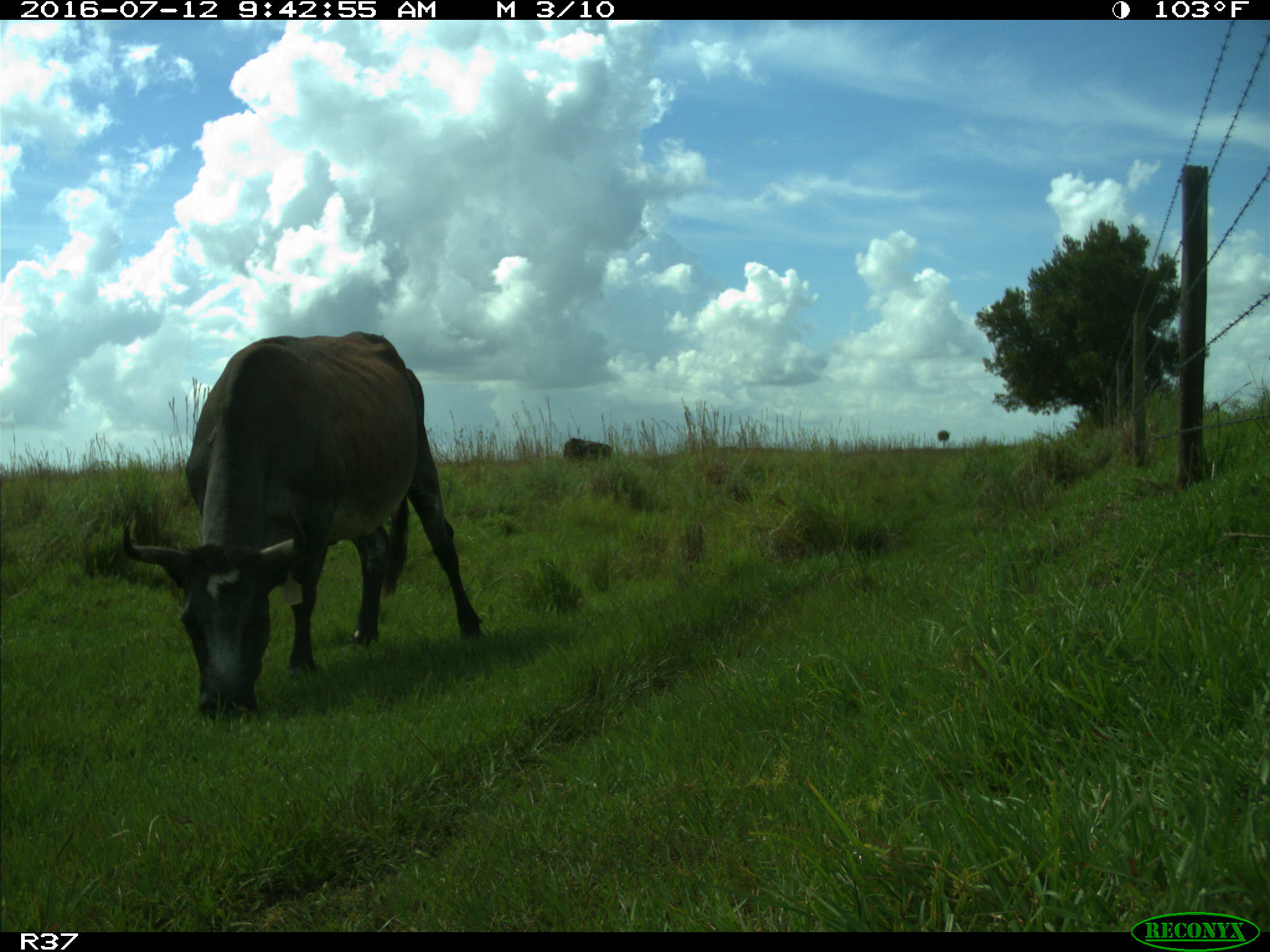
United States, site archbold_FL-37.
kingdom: Animalia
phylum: Chordata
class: Mammalia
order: Artiodactyla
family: Bovidae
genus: Bos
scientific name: Bos taurus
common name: domestic cow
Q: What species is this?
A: Bos taurus (domestic cow).